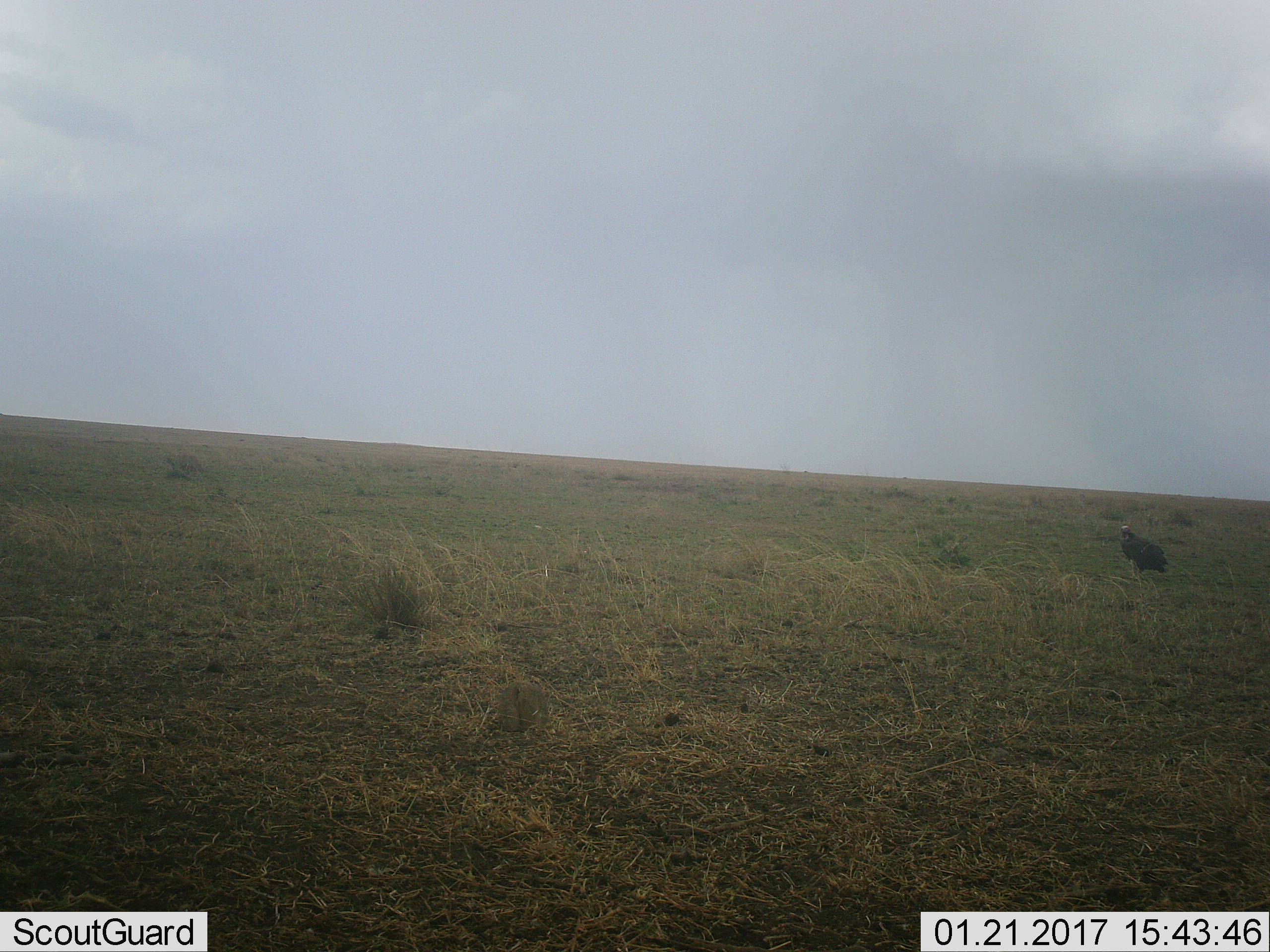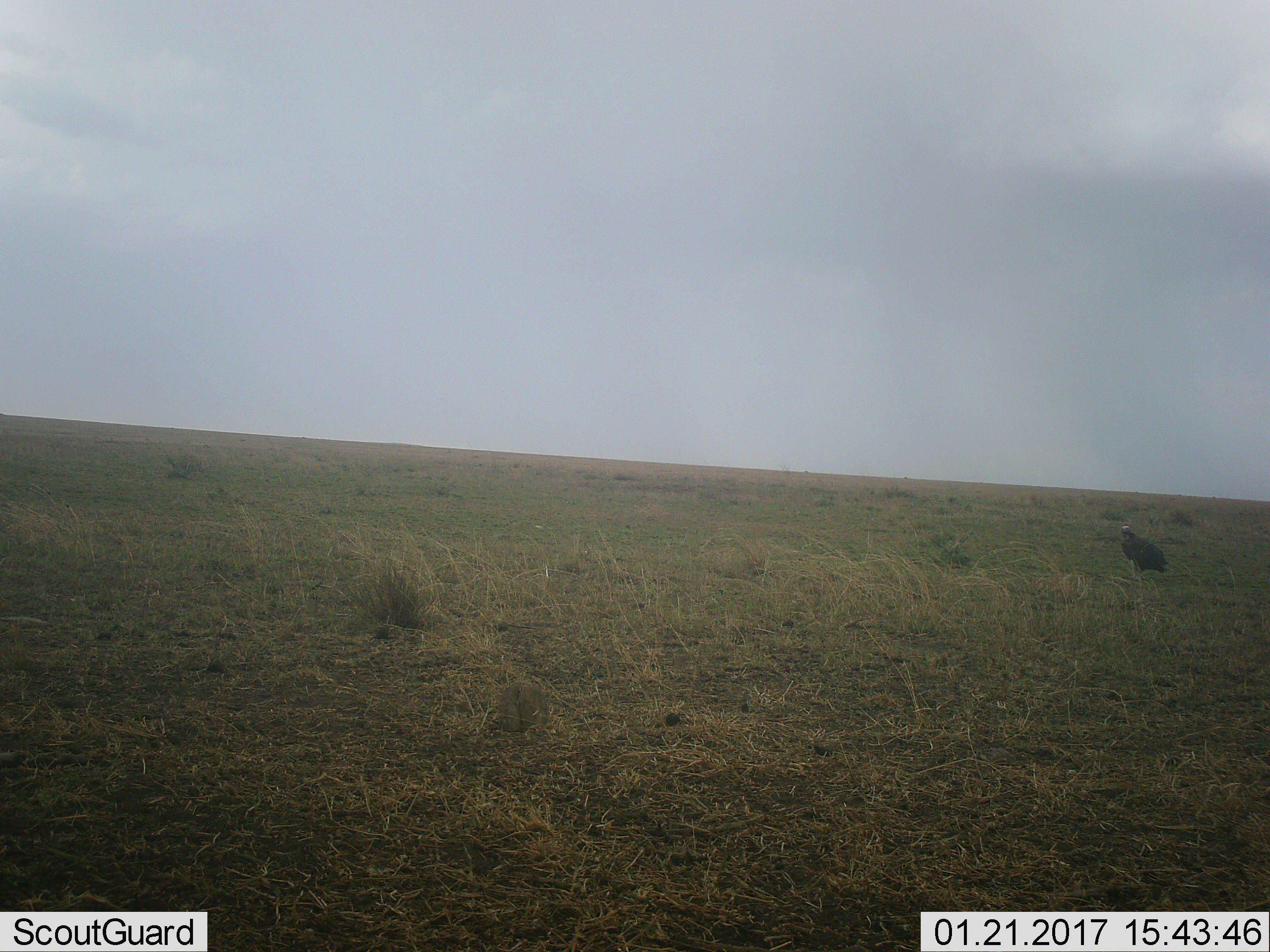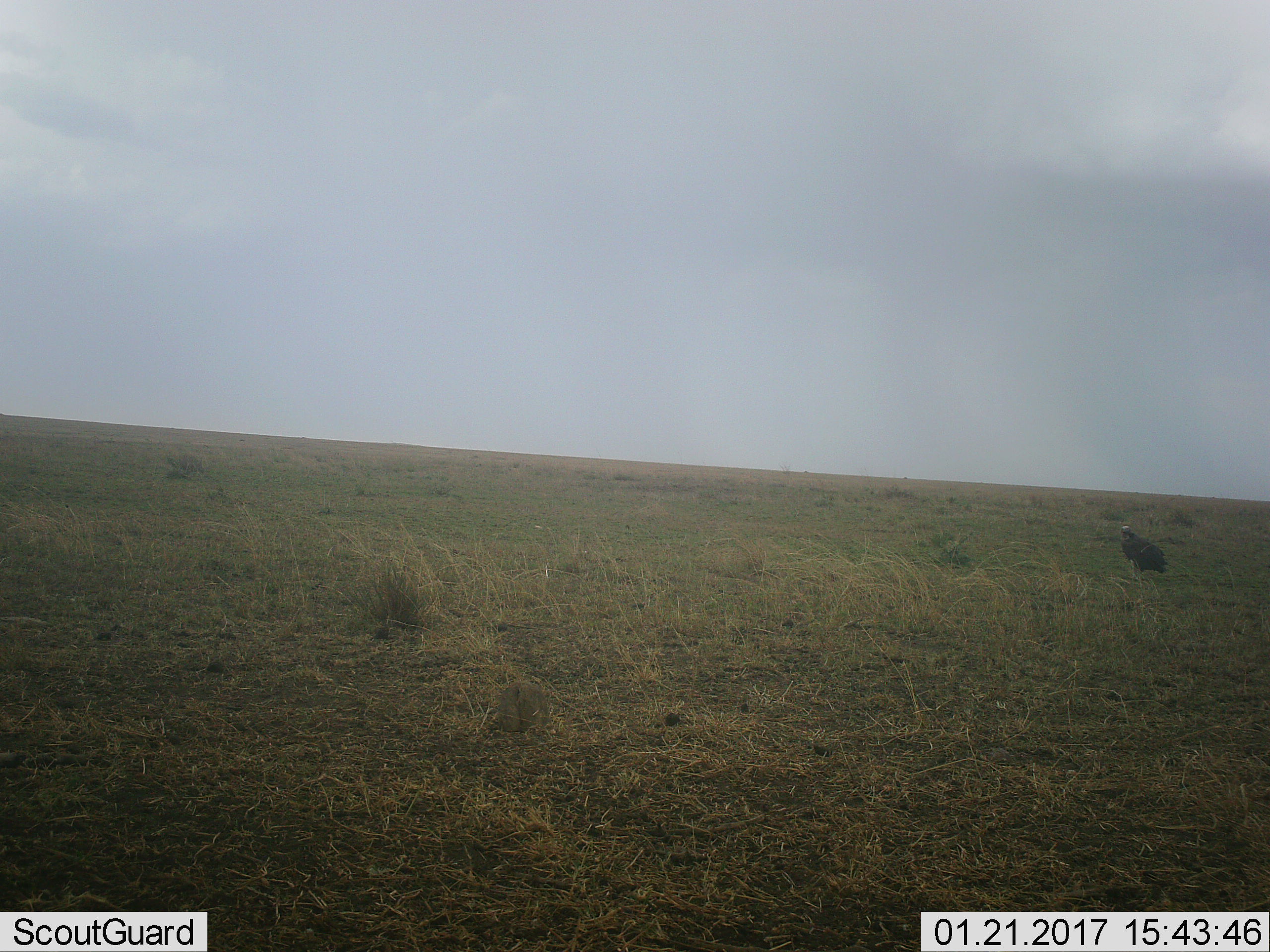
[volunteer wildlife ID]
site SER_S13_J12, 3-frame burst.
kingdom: Animalia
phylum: Chordata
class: Aves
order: Accipitriformes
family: Accipitridae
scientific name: Accipitridae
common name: vulture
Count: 1.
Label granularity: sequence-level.